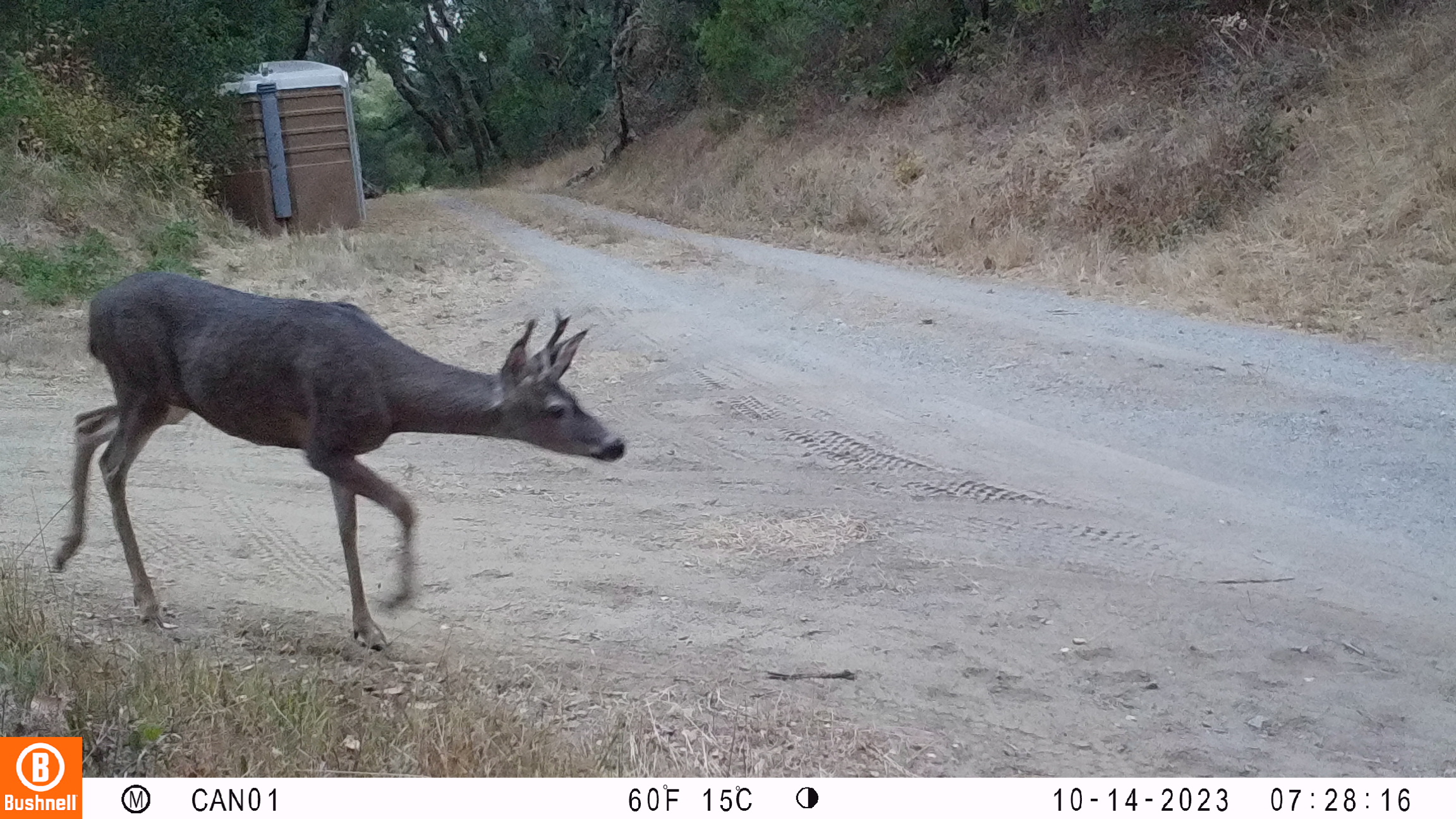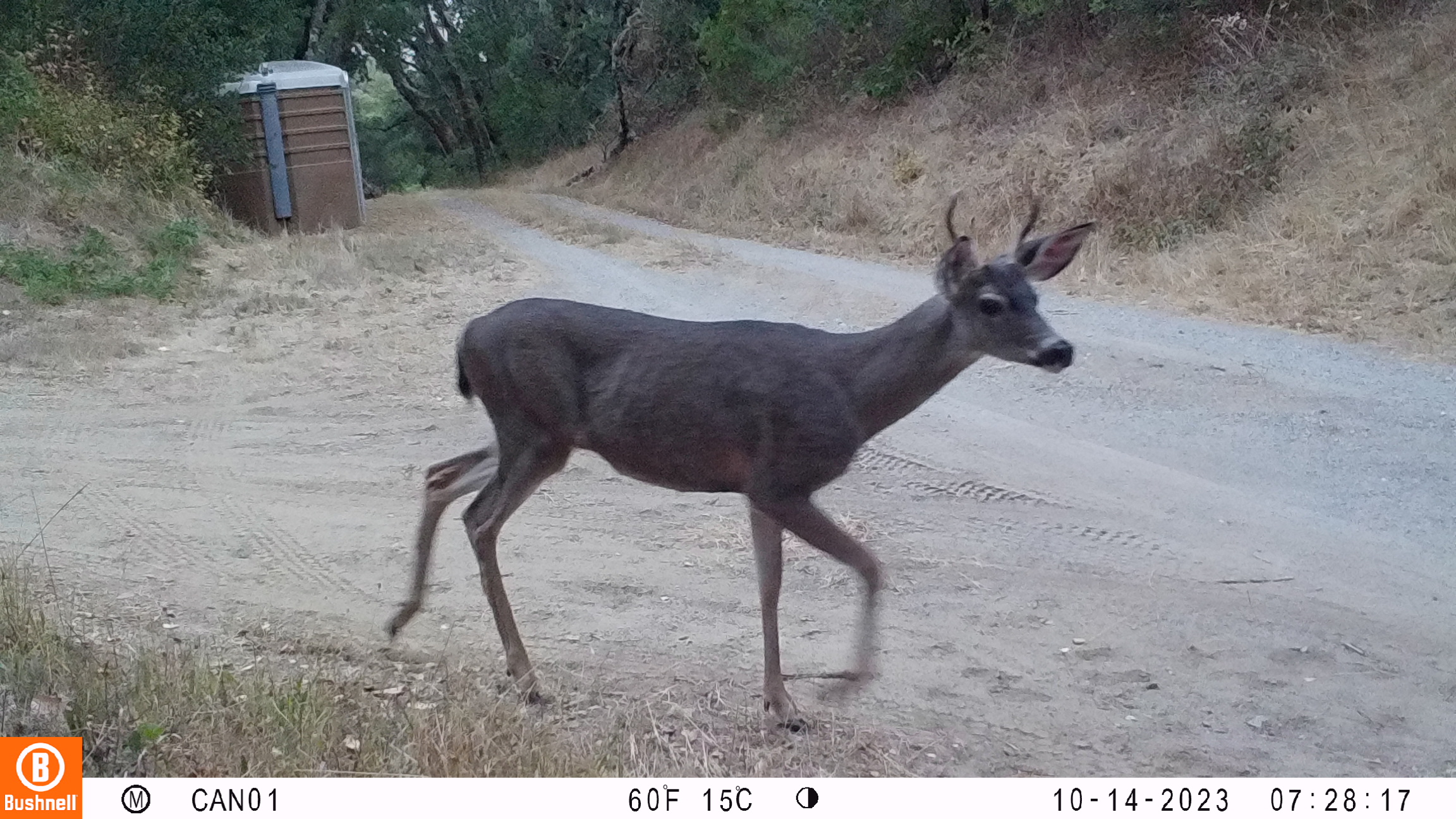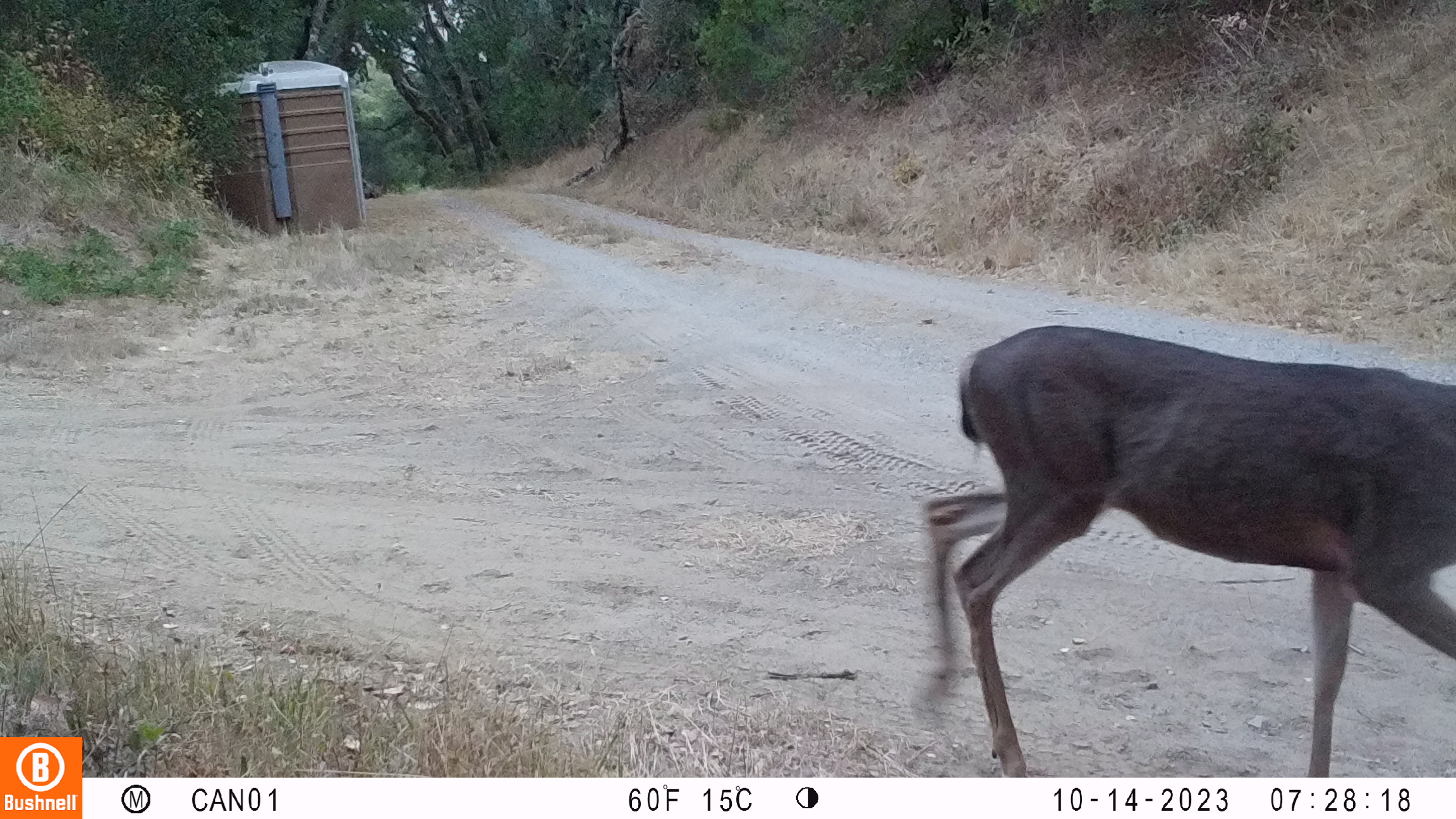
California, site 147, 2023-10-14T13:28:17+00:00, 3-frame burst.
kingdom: Animalia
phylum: Chordata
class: Mammalia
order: Artiodactyla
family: Cervidae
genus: Odocoileus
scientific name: Odocoileus hemionus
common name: mule deer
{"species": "mule deer (Odocoileus hemionus)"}